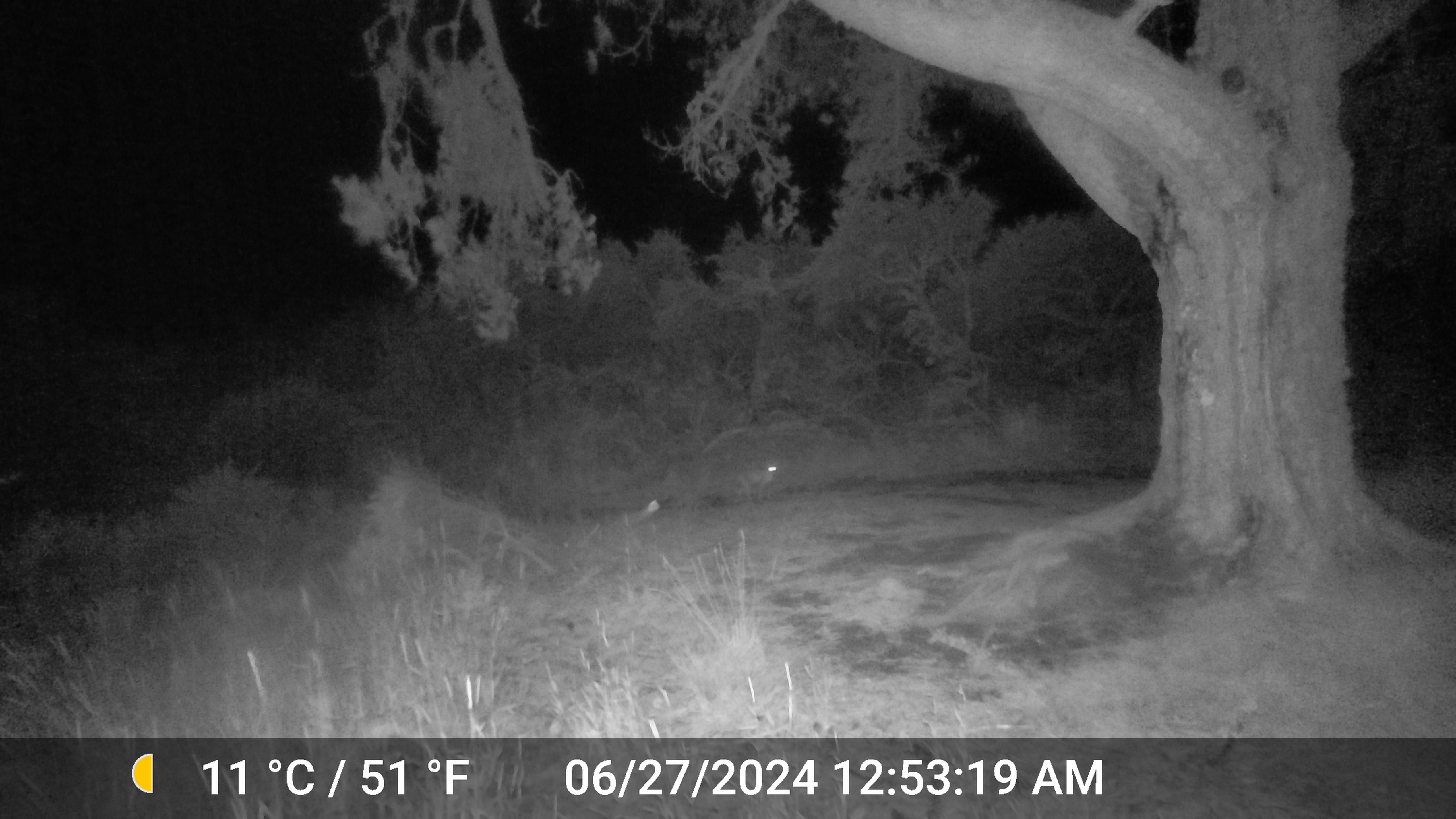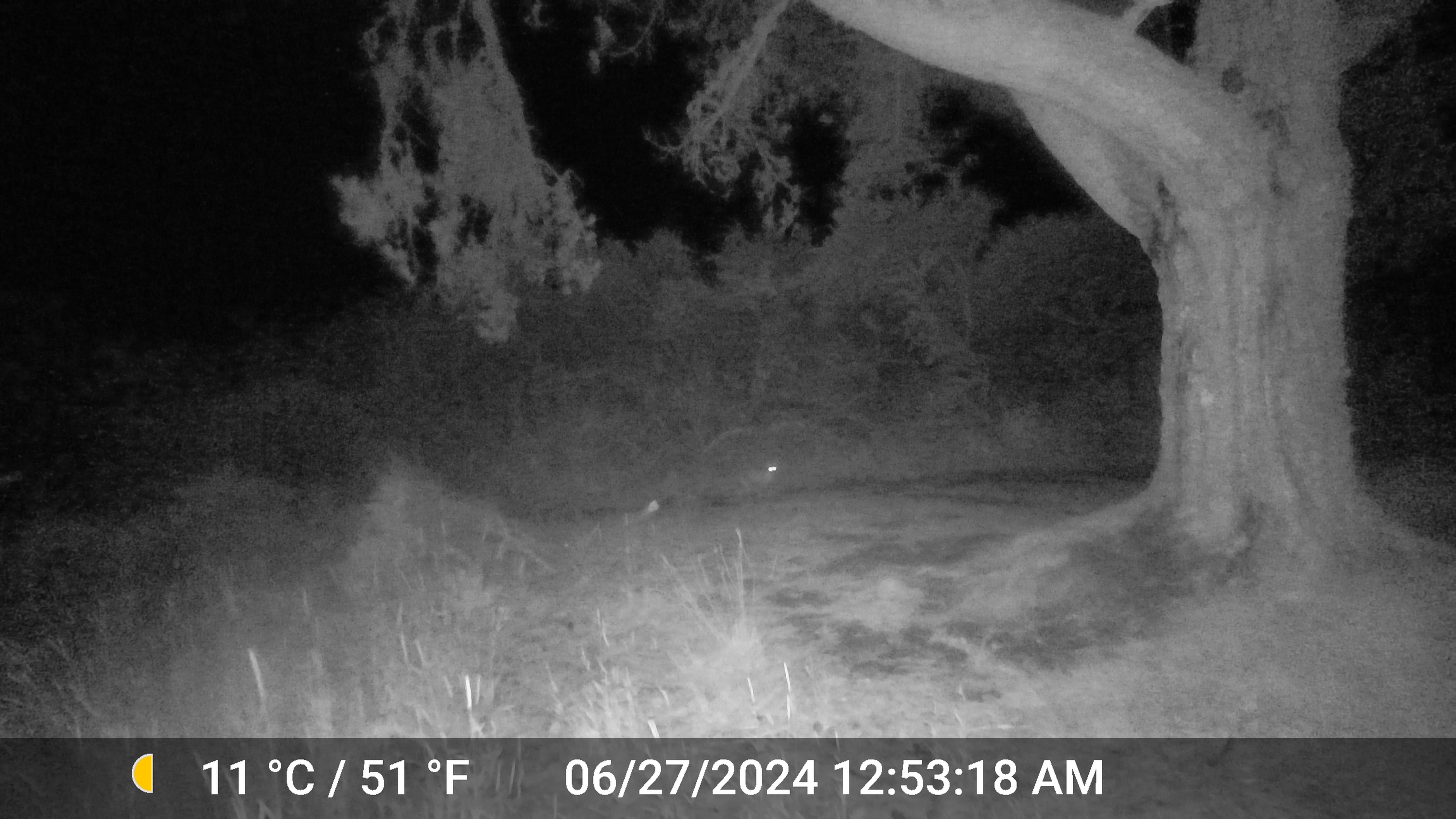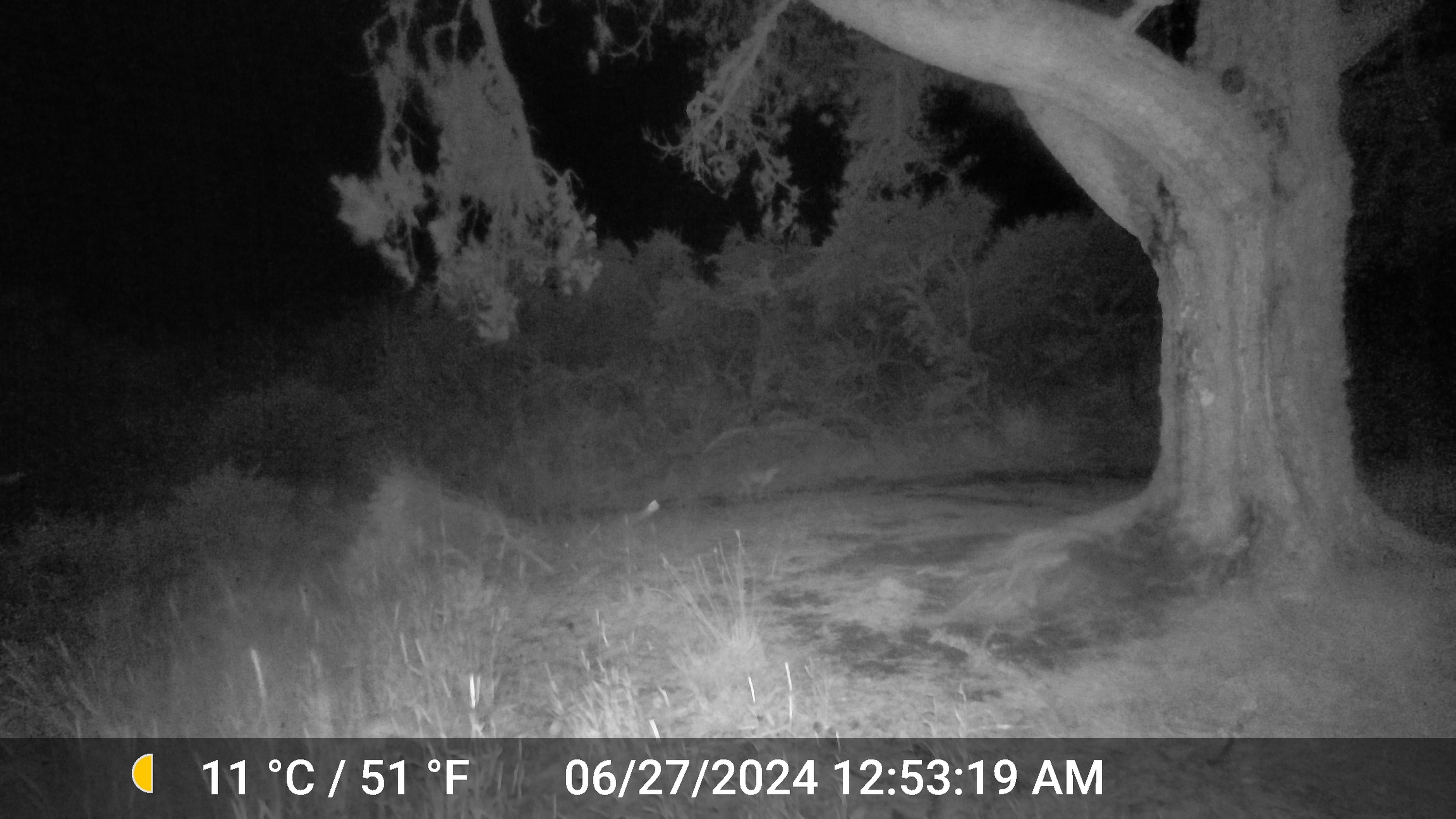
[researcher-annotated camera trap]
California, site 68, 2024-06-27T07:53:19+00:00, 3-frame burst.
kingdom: Animalia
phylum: Chordata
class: Mammalia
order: Carnivora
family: Canidae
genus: Canis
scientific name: Canis latrans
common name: coyote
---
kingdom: Animalia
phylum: Chordata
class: Mammalia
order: Carnivora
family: Felidae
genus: Lynx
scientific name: Lynx rufus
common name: bobcat